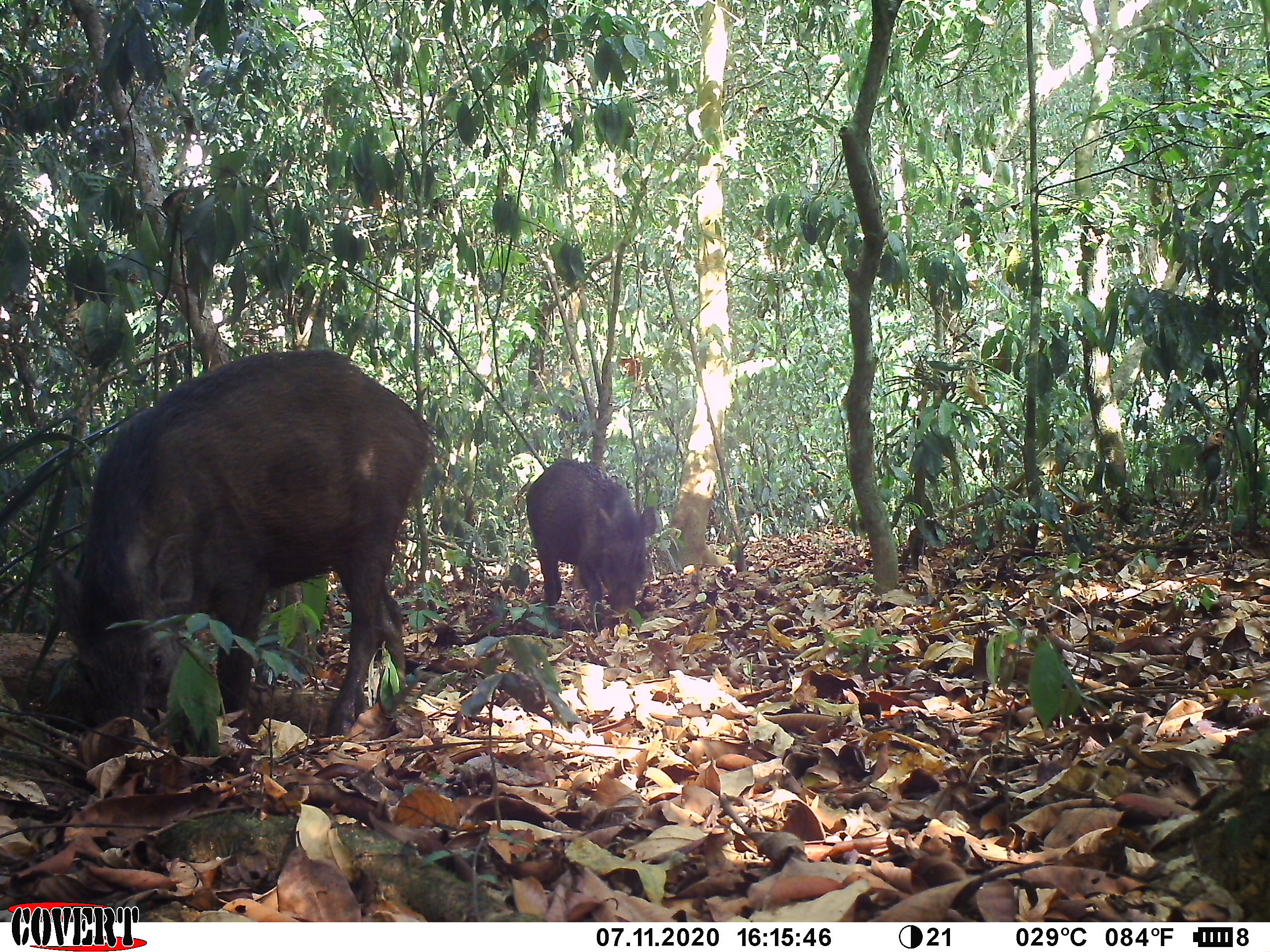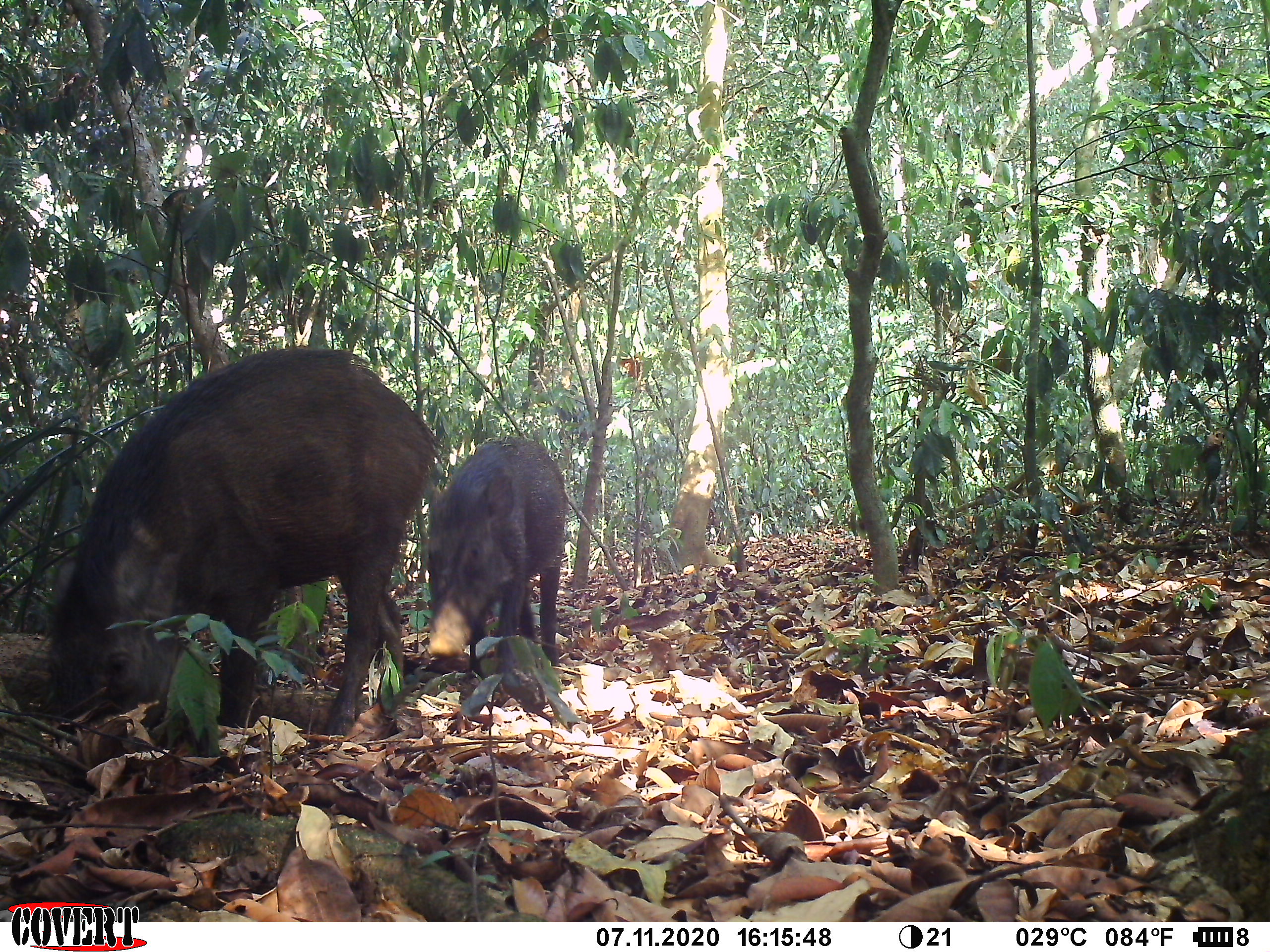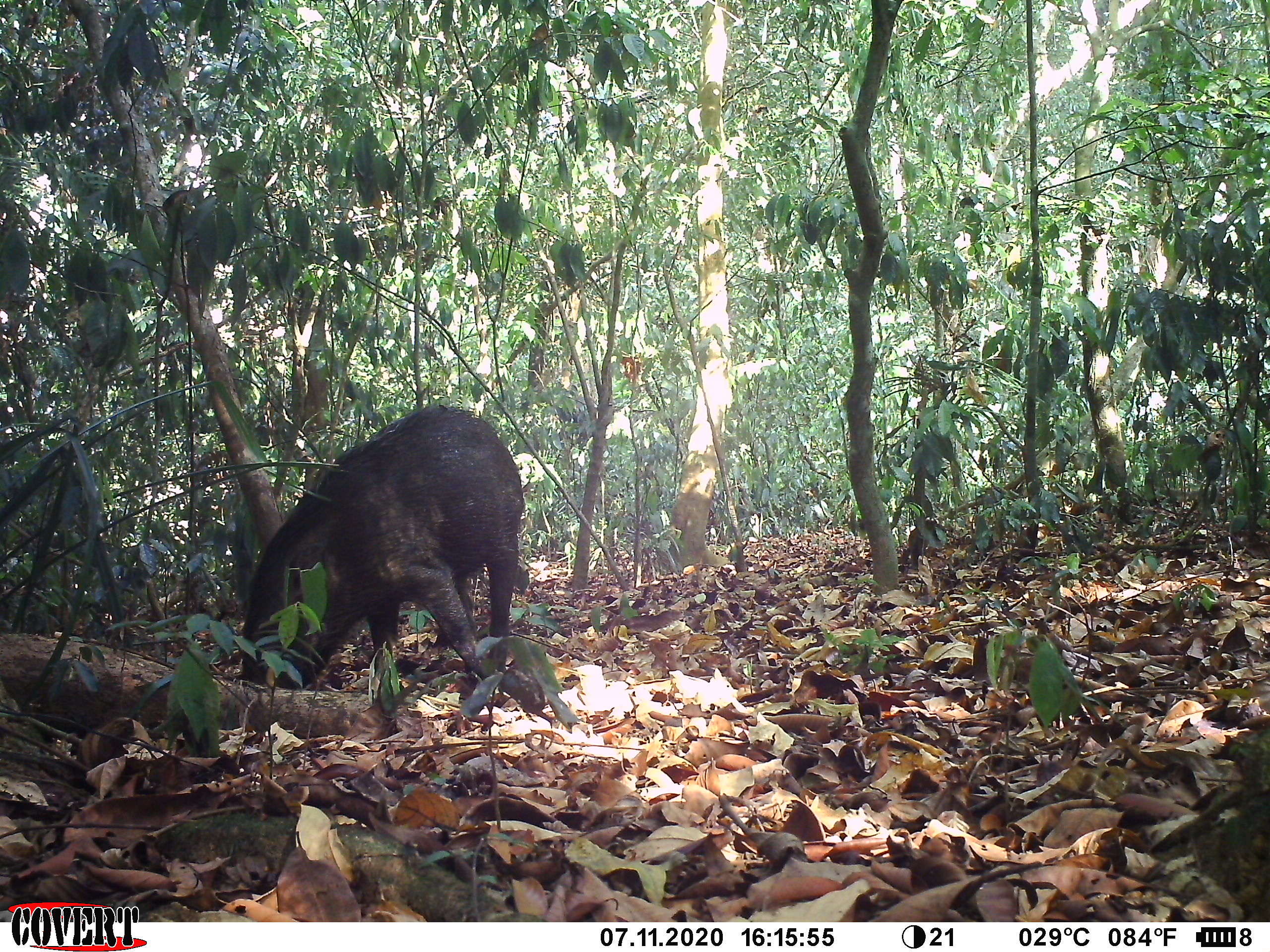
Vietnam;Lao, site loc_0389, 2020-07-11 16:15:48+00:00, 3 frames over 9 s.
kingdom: Animalia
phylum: Chordata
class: Mammalia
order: Artiodactyla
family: Suidae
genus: Sus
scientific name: Sus scrofa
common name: eurasian wild pig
Eurasian wild pig (Sus scrofa). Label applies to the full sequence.